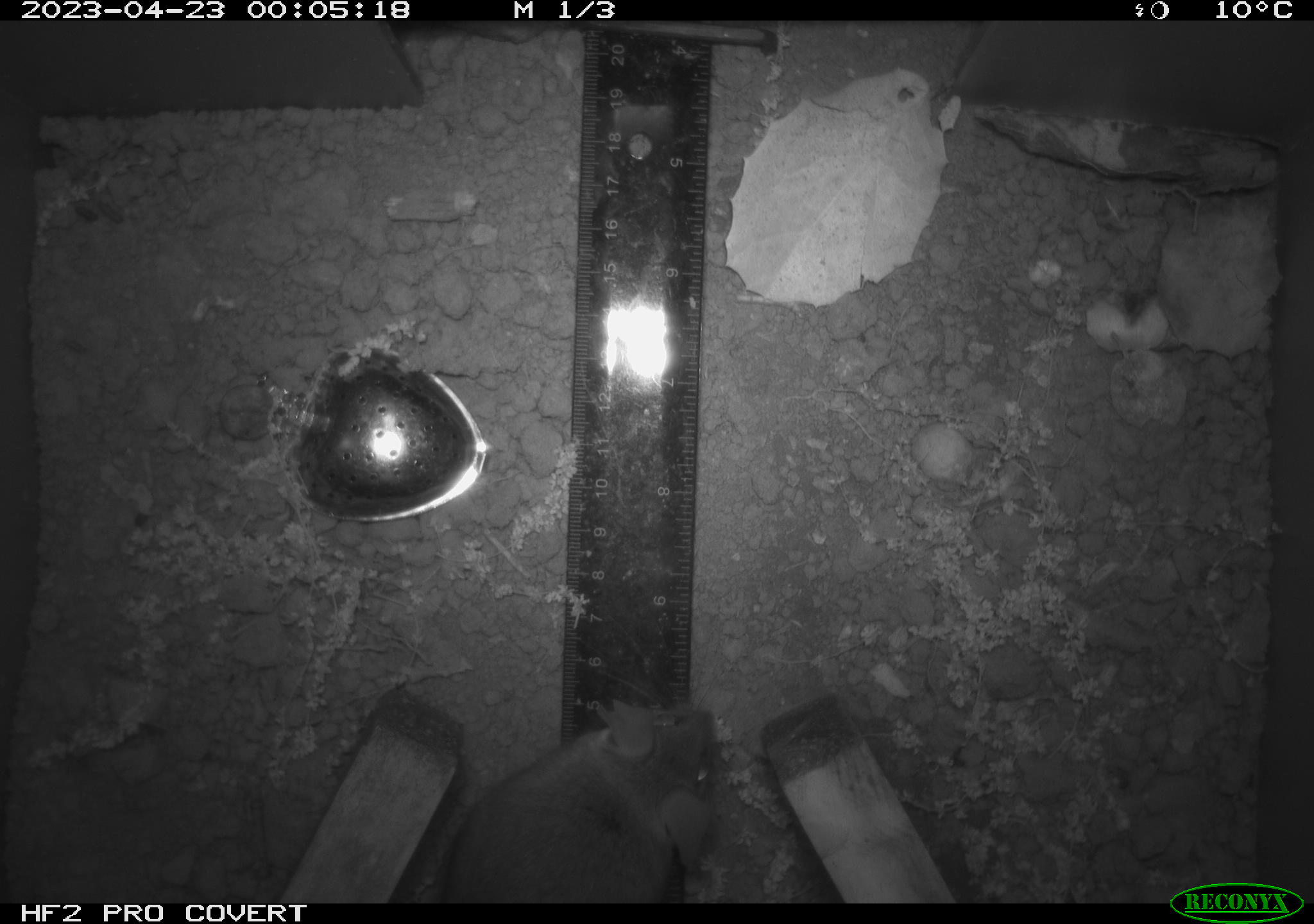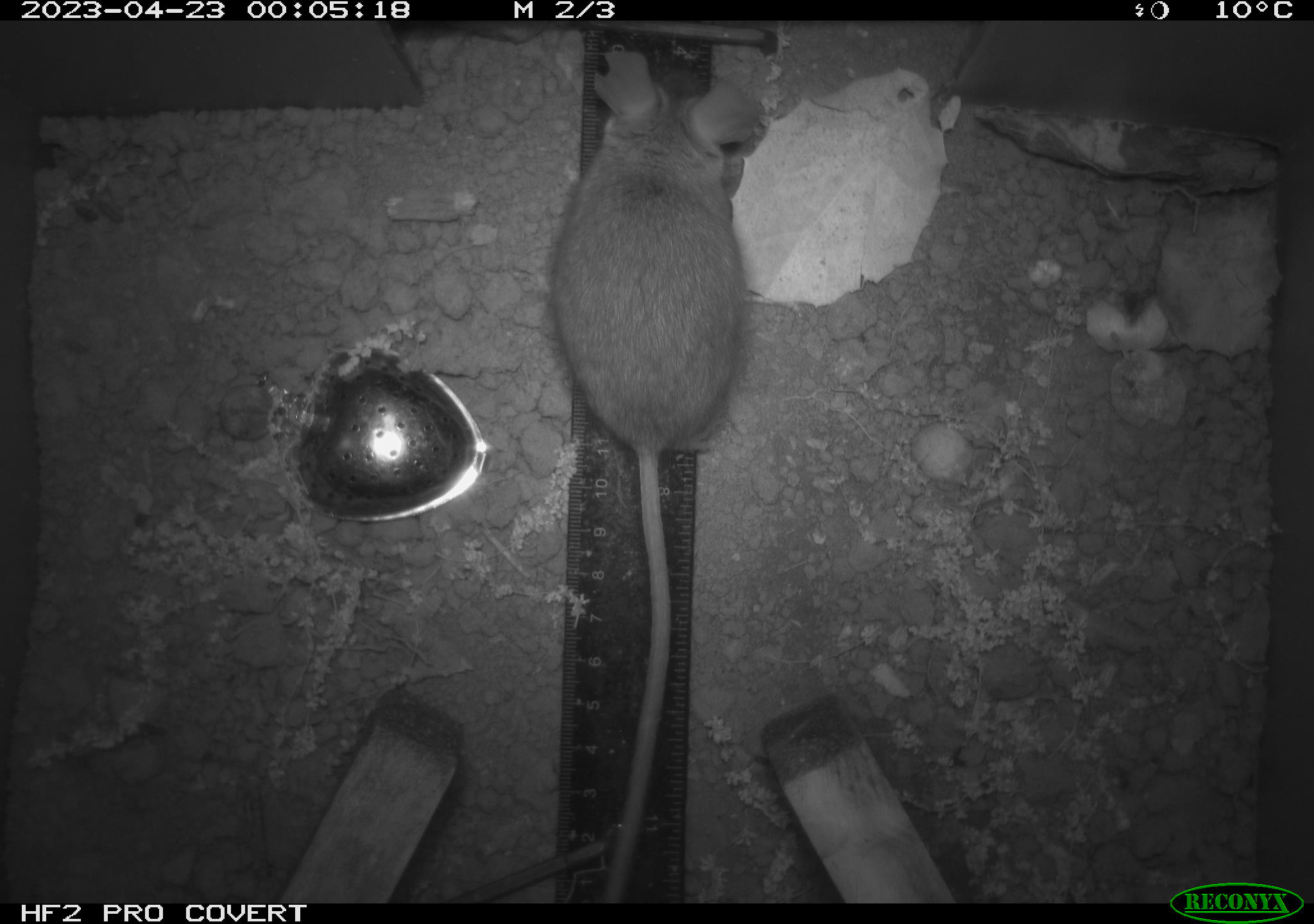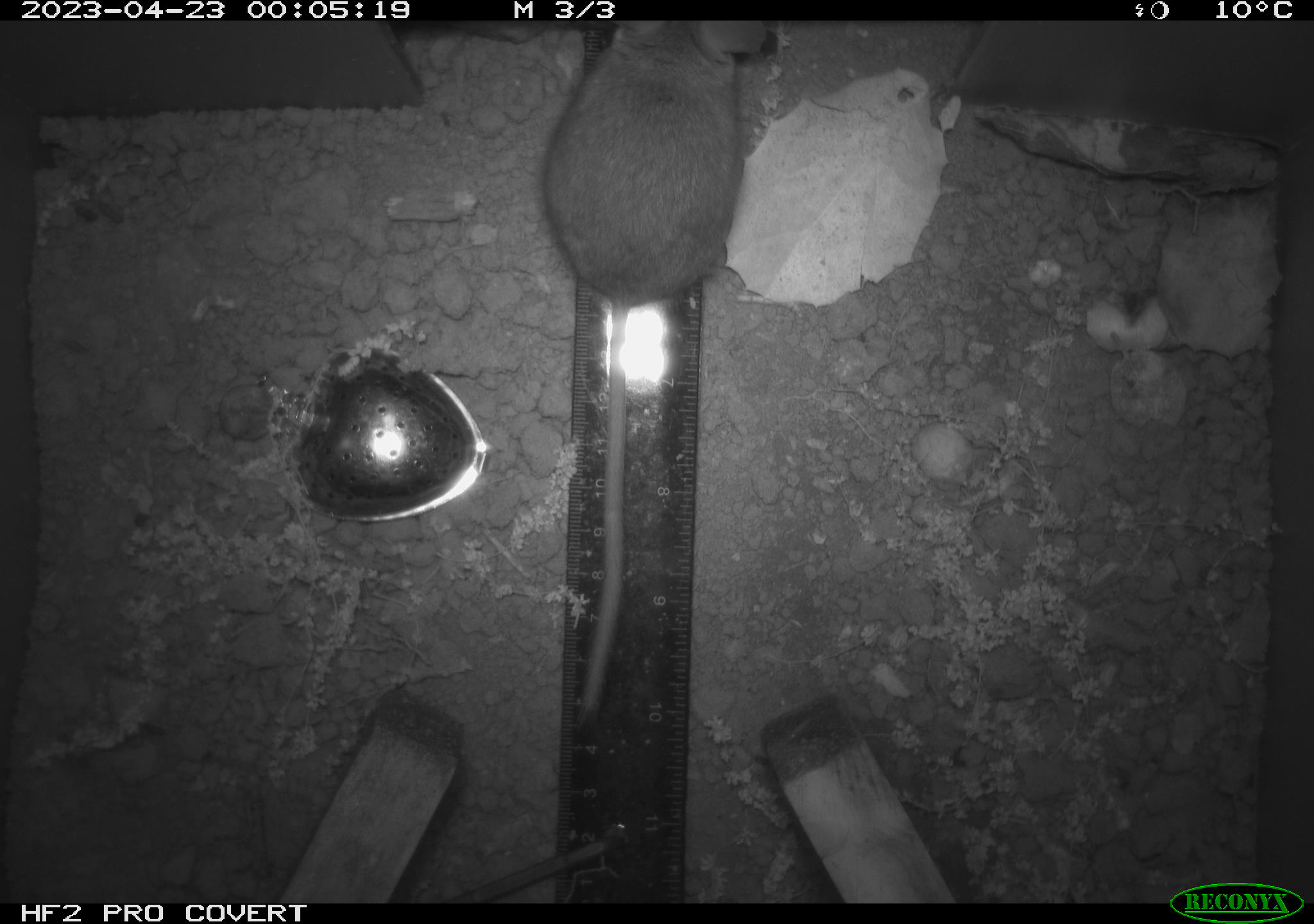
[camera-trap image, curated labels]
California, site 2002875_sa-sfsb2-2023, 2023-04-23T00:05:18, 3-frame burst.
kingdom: Animalia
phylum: Chordata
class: Mammalia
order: Rodentia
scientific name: Rodentia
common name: mouse species